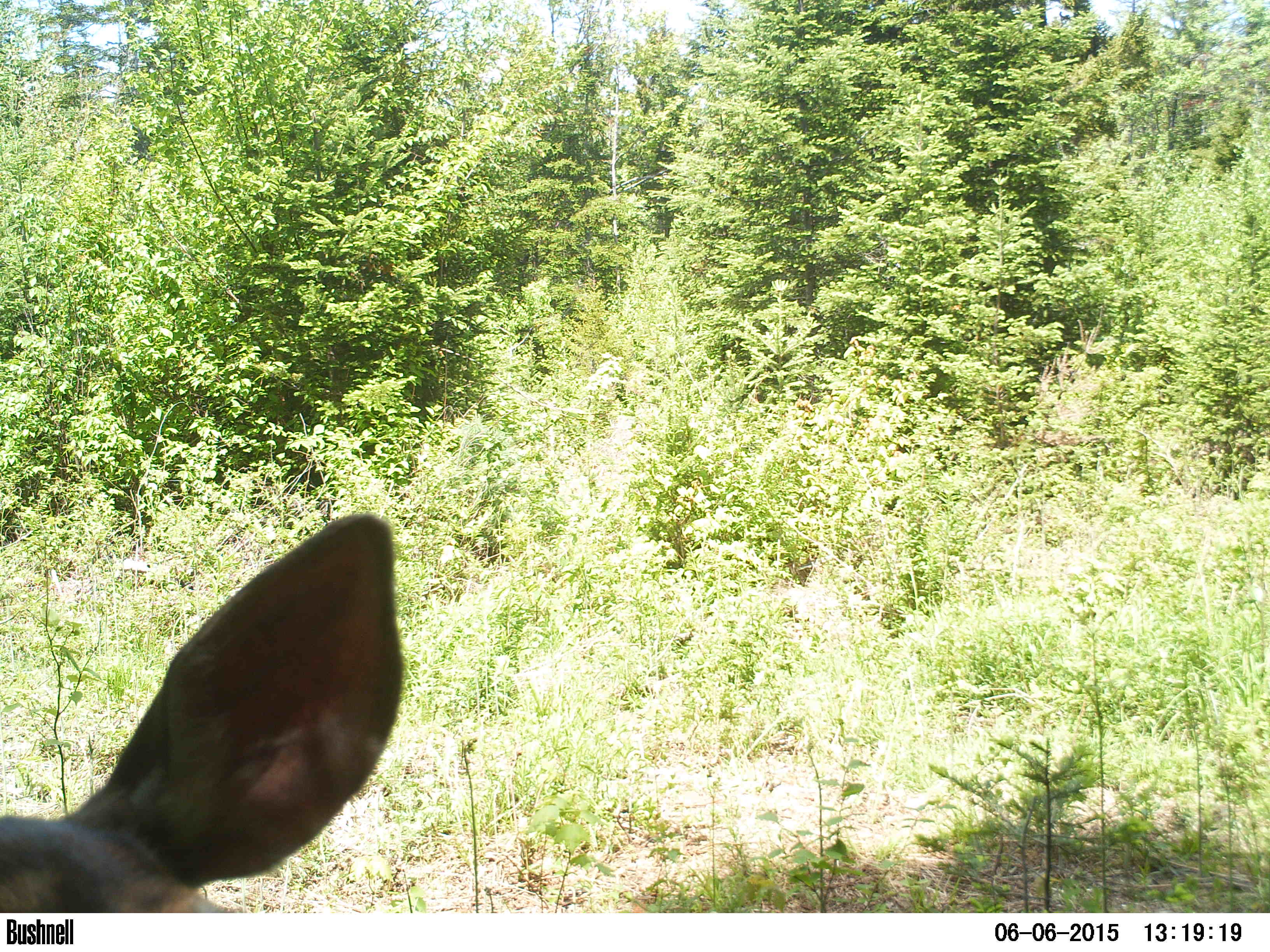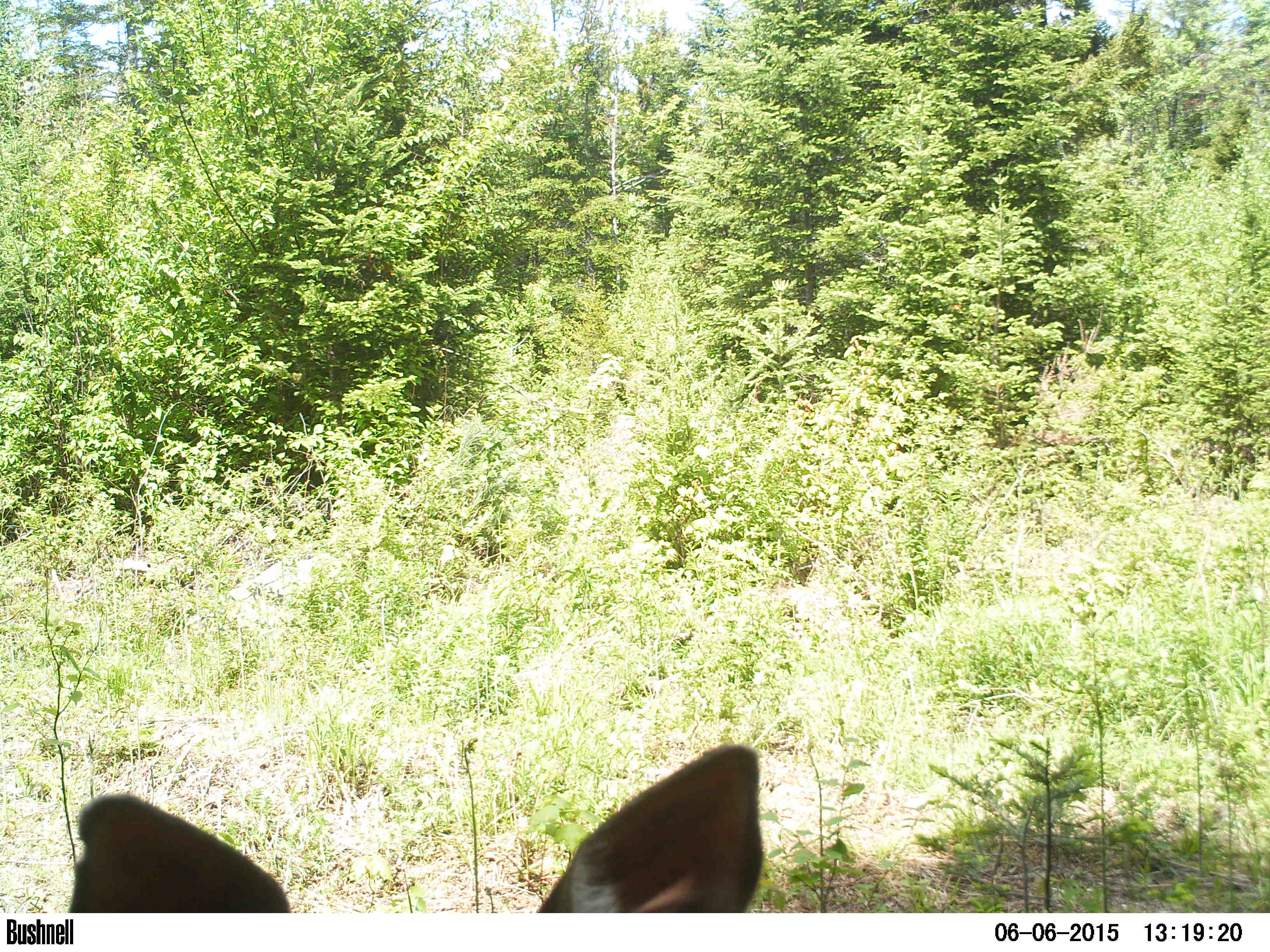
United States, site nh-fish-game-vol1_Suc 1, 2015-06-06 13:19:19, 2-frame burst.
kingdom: Animalia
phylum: Chordata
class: Mammalia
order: Artiodactyla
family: Cervidae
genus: Odocoileus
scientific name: Odocoileus virginianus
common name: white-tailed deer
White-tailed deer (Odocoileus virginianus).